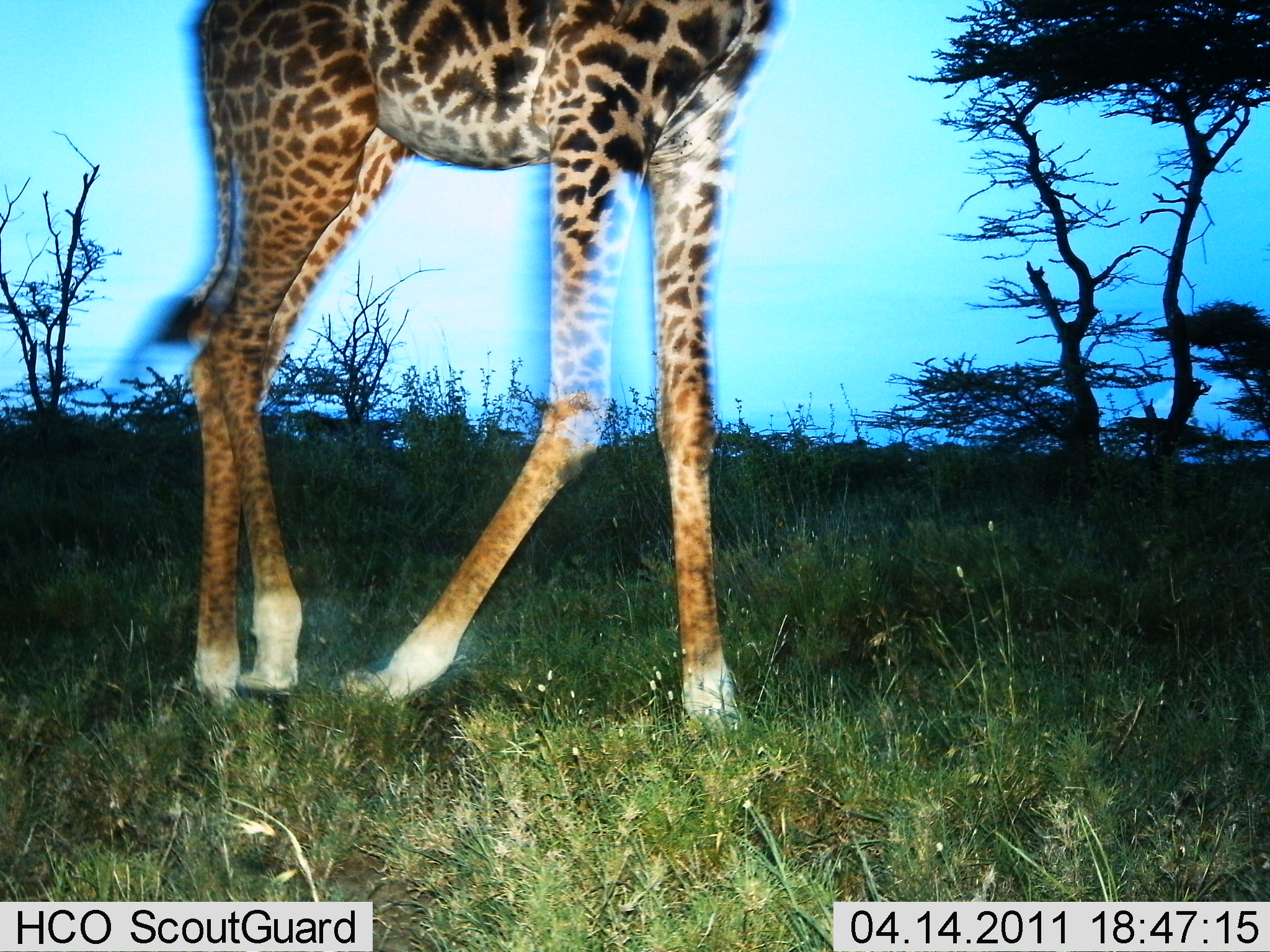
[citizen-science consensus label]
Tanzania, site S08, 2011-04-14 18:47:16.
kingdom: Animalia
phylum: Chordata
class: Mammalia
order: Artiodactyla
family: Giraffidae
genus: Giraffa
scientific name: Giraffa camelopardalis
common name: giraffe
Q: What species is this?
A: Giraffe (Giraffa camelopardalis).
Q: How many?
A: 1.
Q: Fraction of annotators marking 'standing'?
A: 23%.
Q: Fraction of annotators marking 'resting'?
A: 0%.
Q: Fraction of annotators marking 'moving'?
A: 77%.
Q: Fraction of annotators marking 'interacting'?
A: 0%.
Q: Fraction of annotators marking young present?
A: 0%.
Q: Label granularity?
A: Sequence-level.